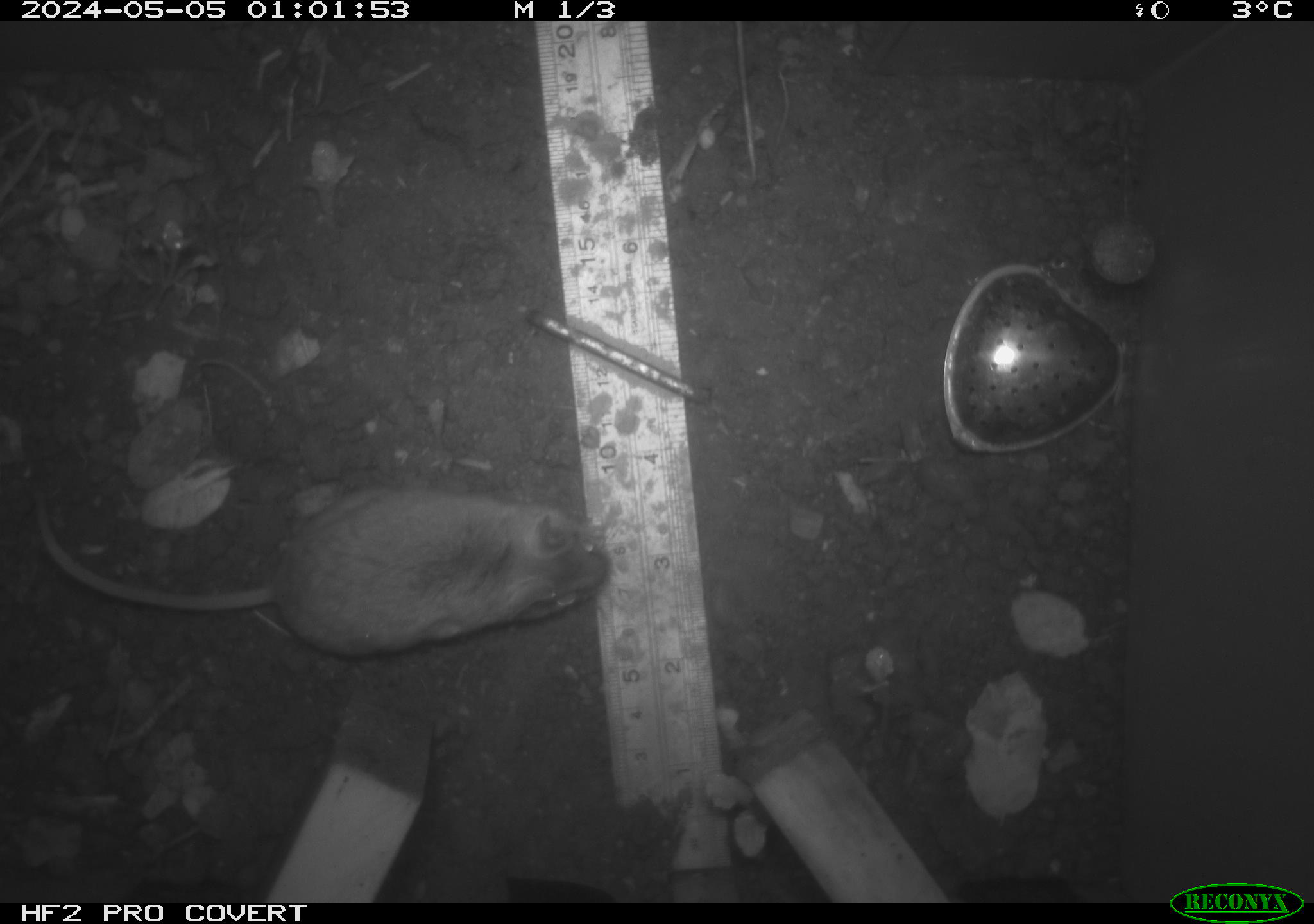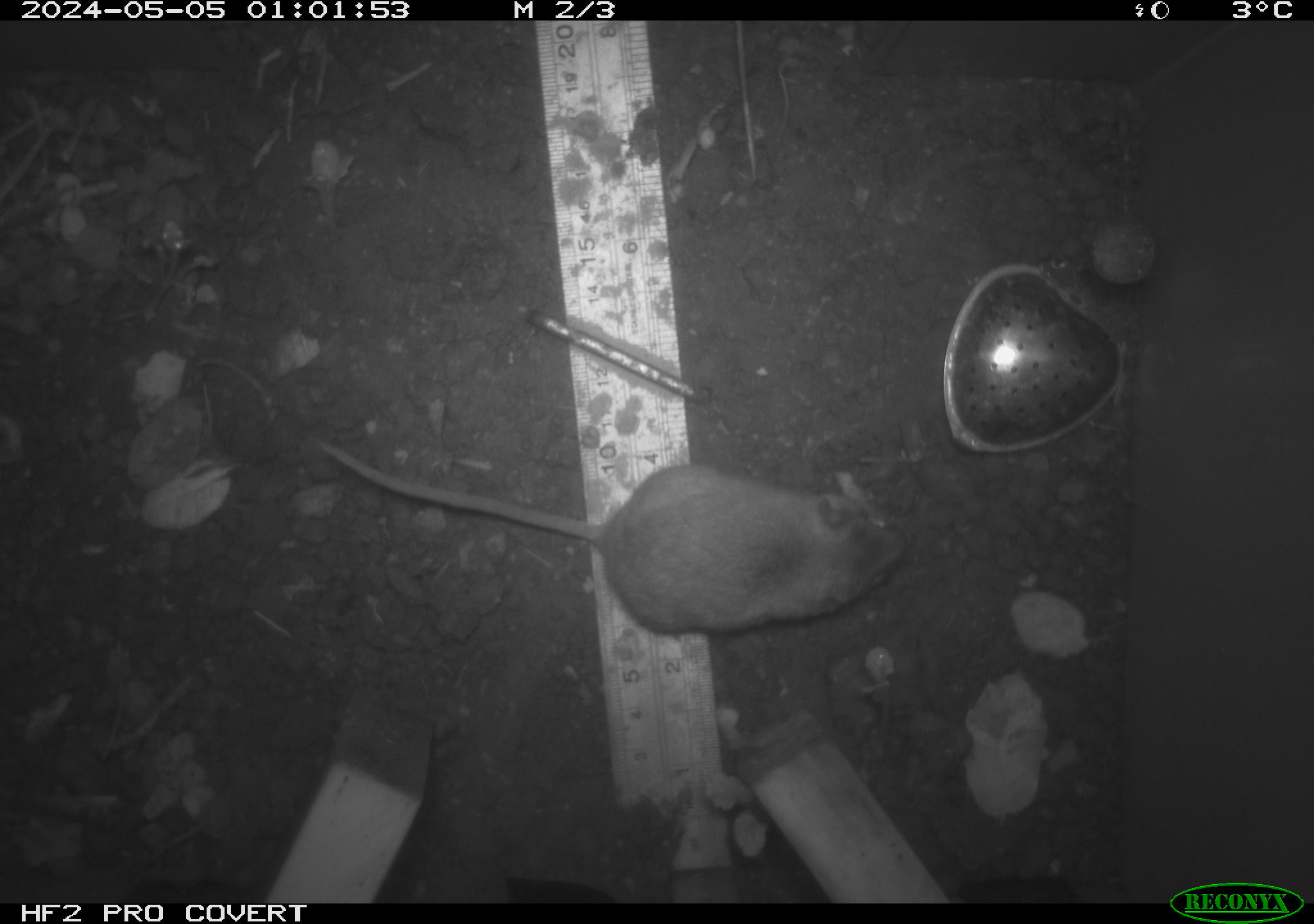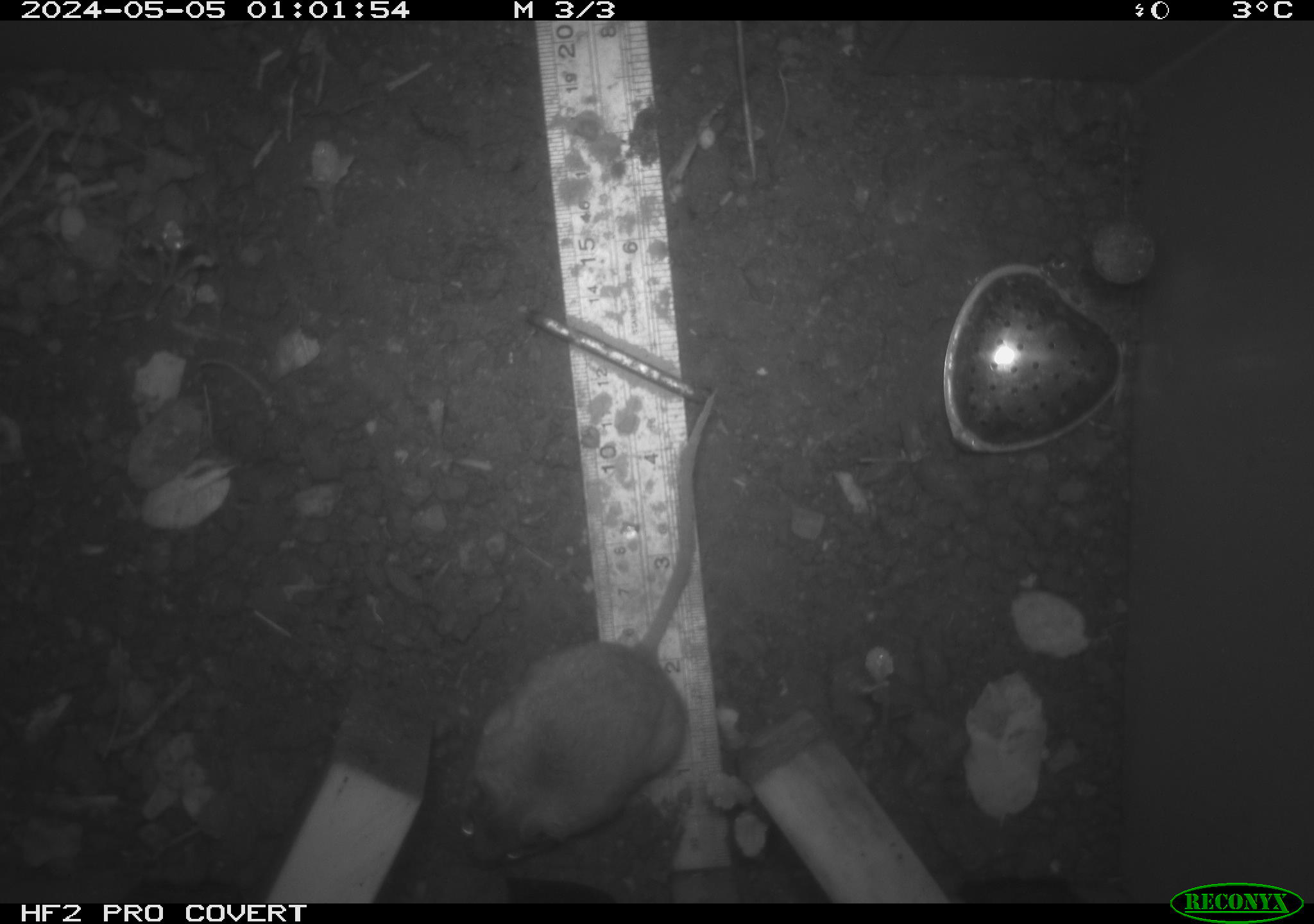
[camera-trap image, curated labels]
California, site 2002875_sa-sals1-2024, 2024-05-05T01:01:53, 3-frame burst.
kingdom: Animalia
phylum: Chordata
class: Mammalia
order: Rodentia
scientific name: Rodentia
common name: rodent